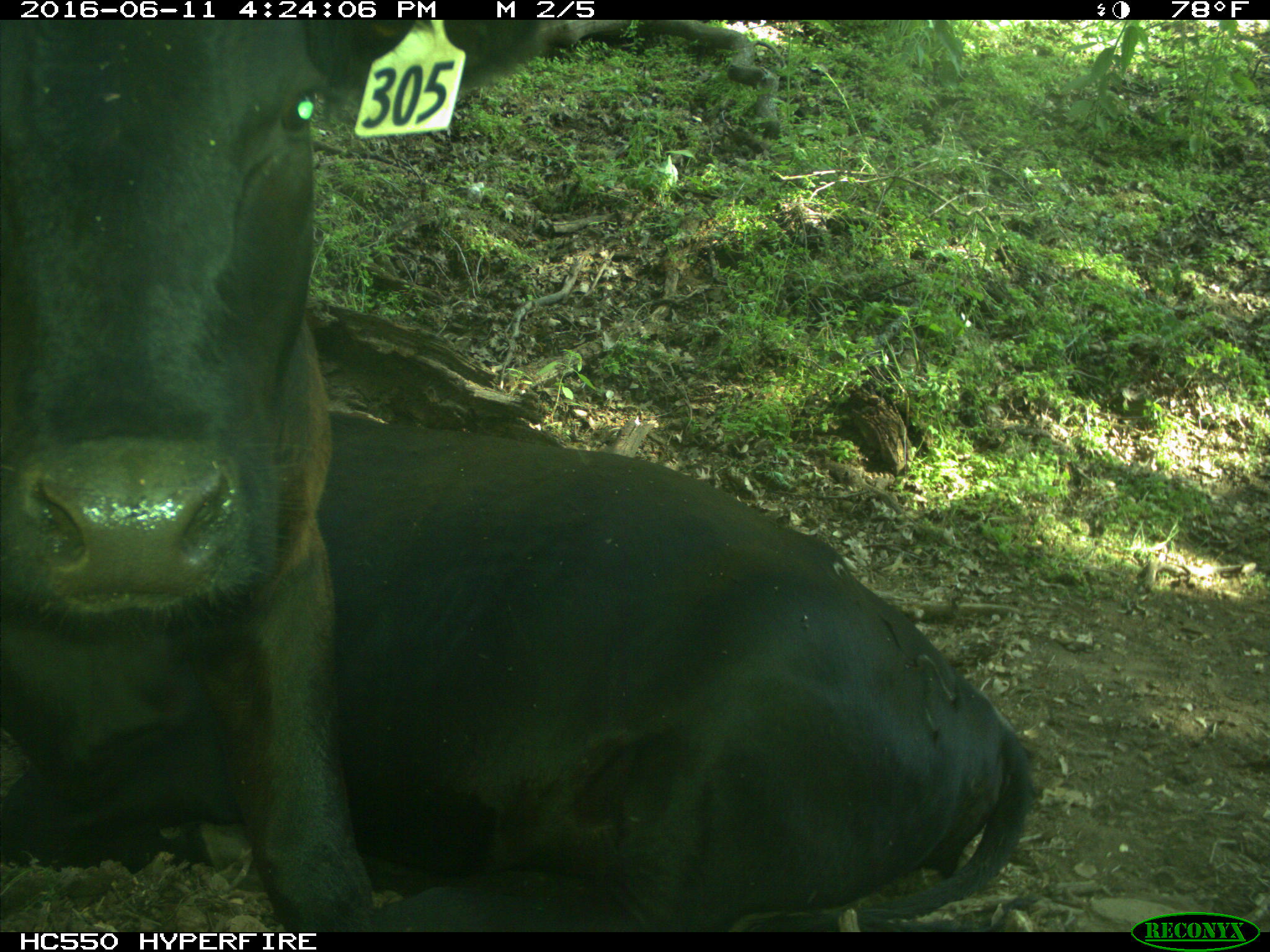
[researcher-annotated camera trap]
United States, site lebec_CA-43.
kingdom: Animalia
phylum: Chordata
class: Mammalia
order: Artiodactyla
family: Bovidae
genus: Bos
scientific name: Bos taurus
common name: domestic cow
Bos taurus (domestic cow).